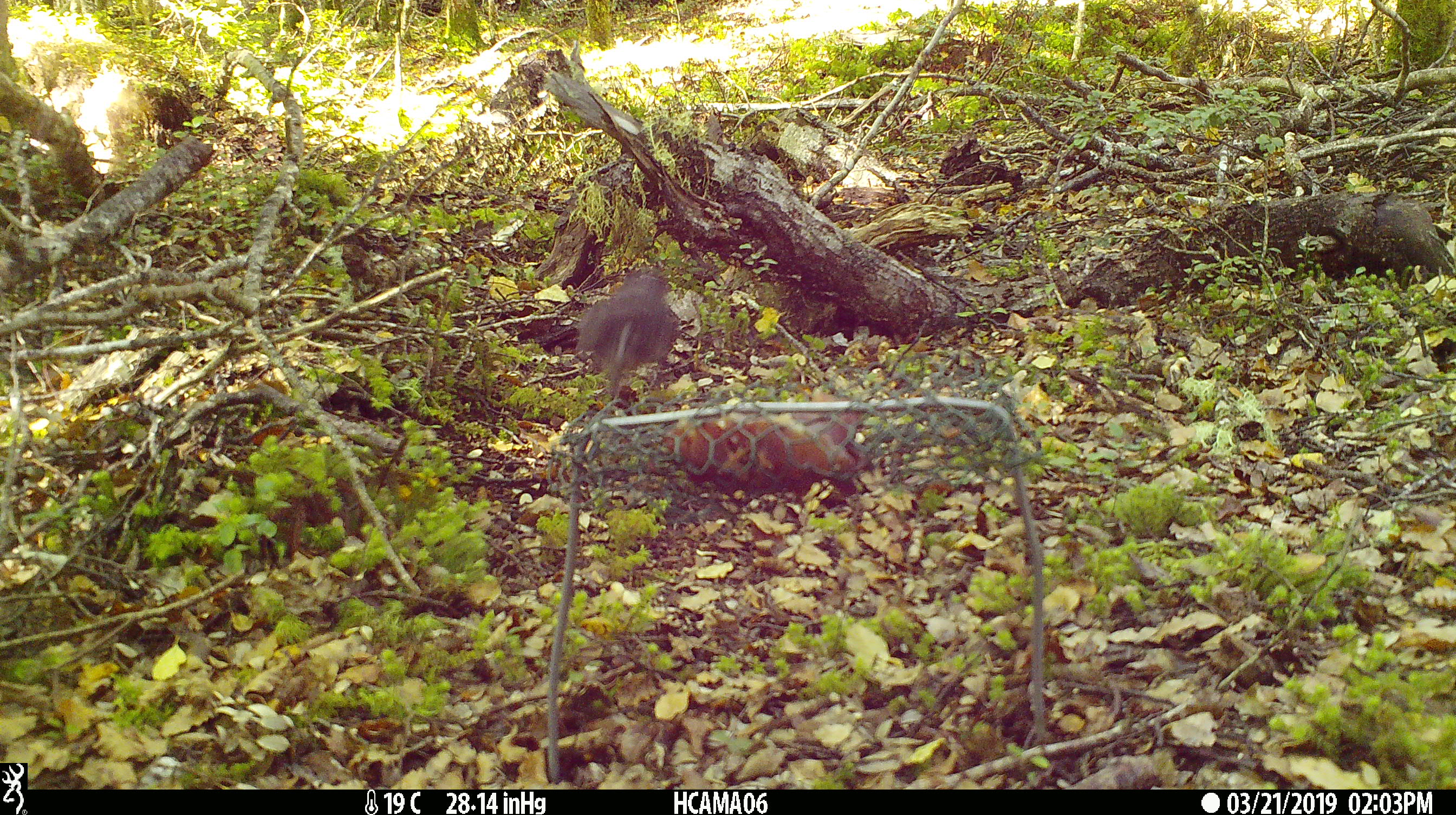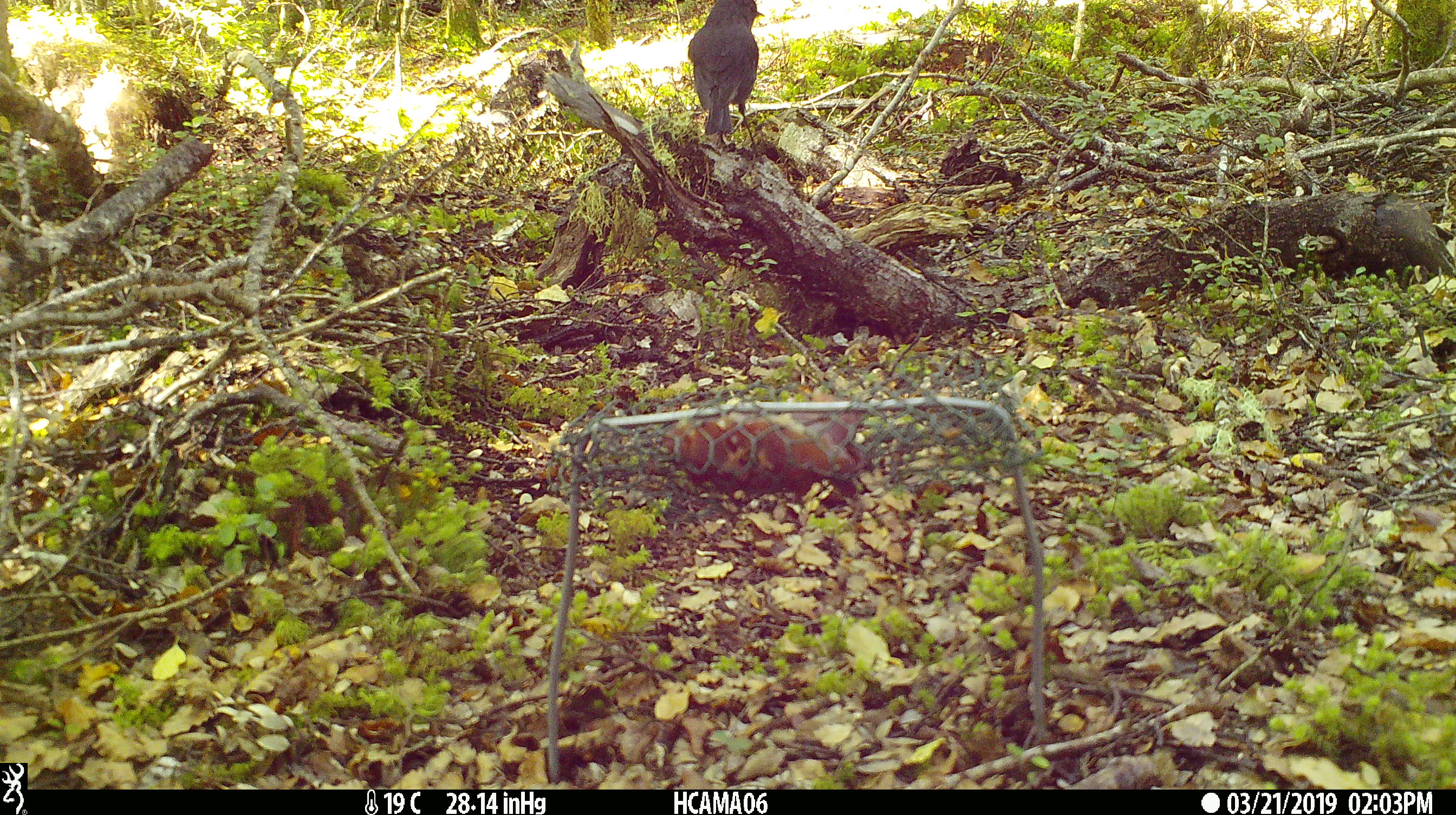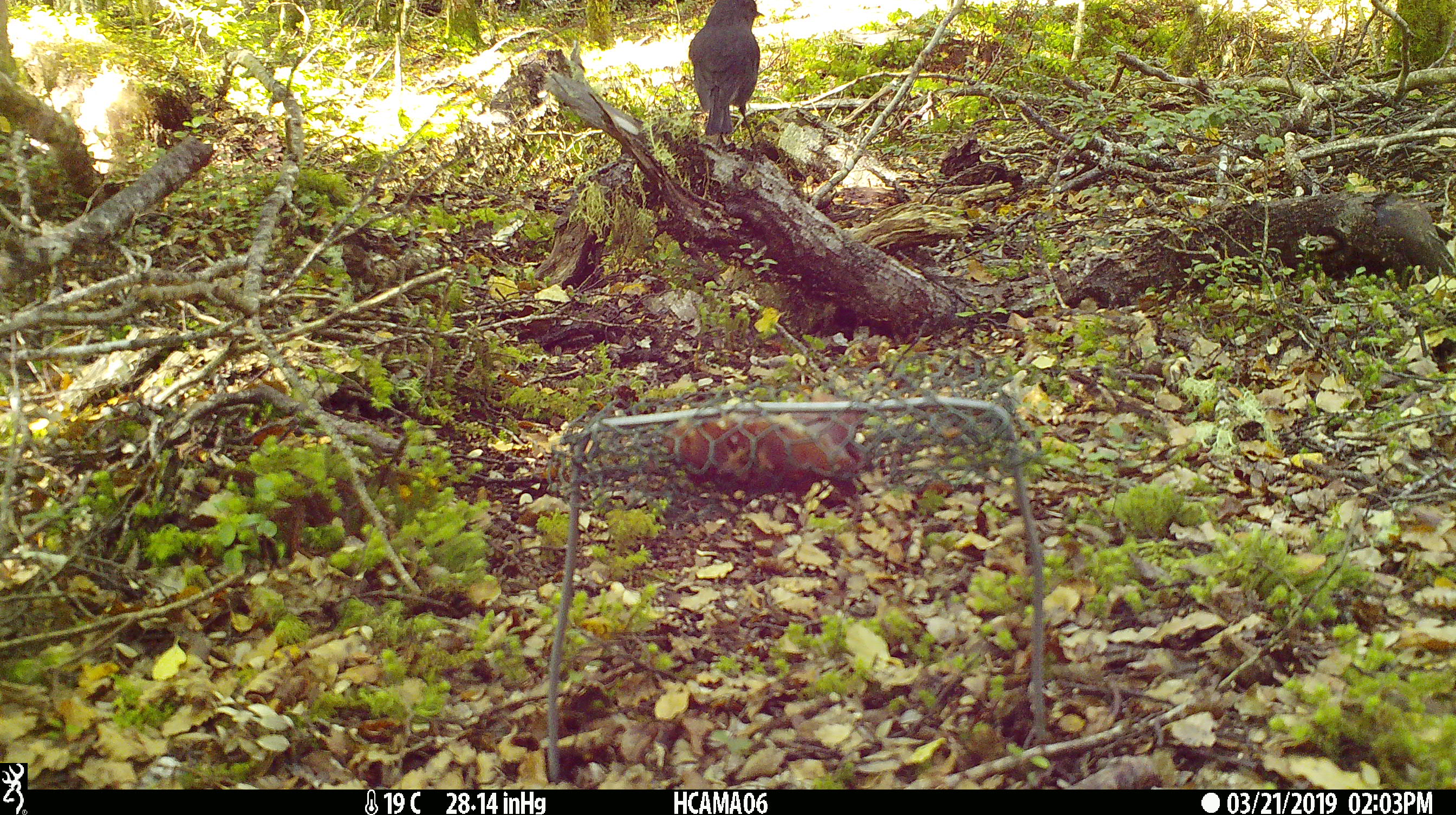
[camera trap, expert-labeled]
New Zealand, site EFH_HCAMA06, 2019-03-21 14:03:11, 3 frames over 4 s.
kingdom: Animalia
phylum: Chordata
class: Aves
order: Passeriformes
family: Petroicidae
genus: Petroica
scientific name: Petroica australis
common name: new zealand robin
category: robin